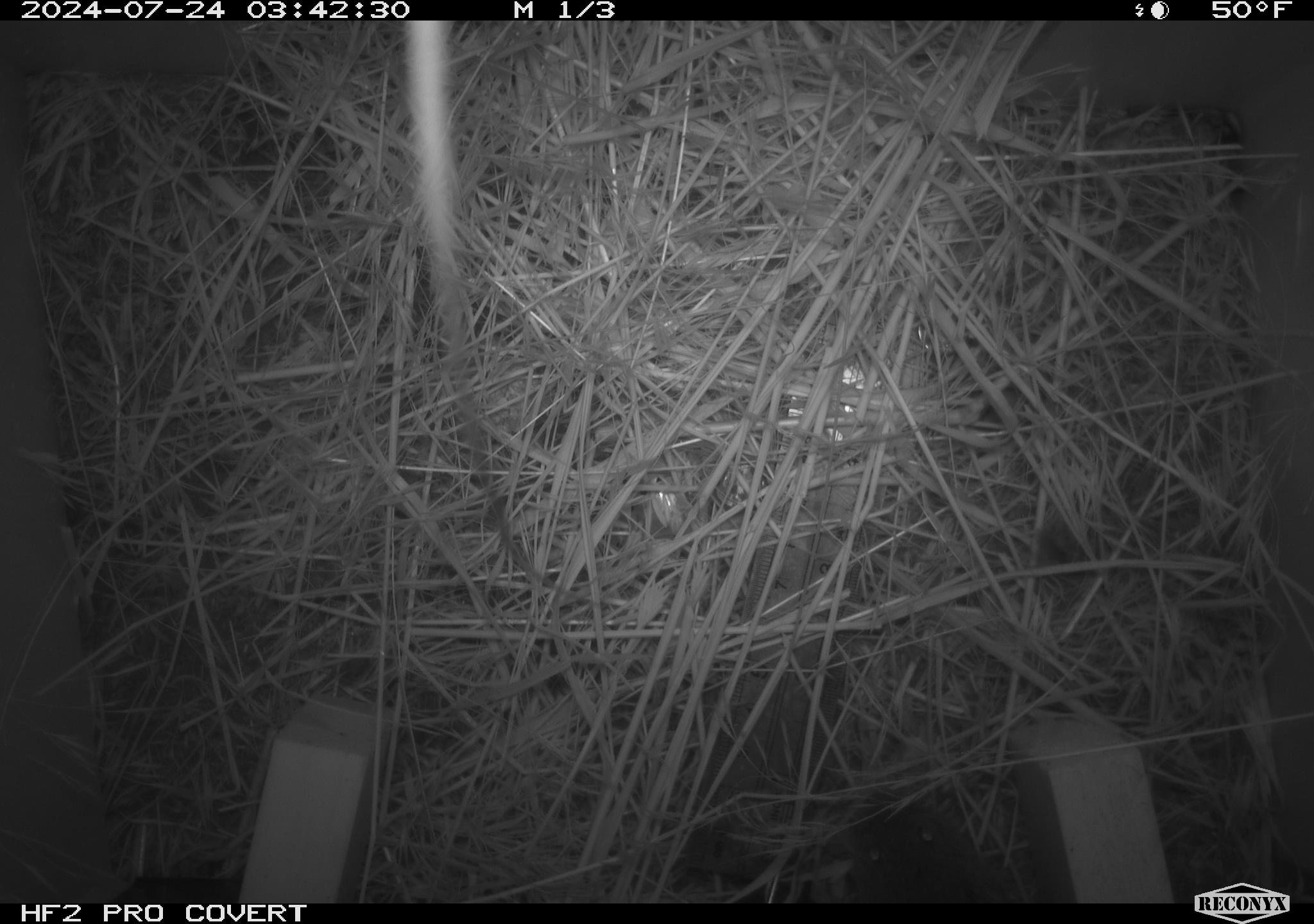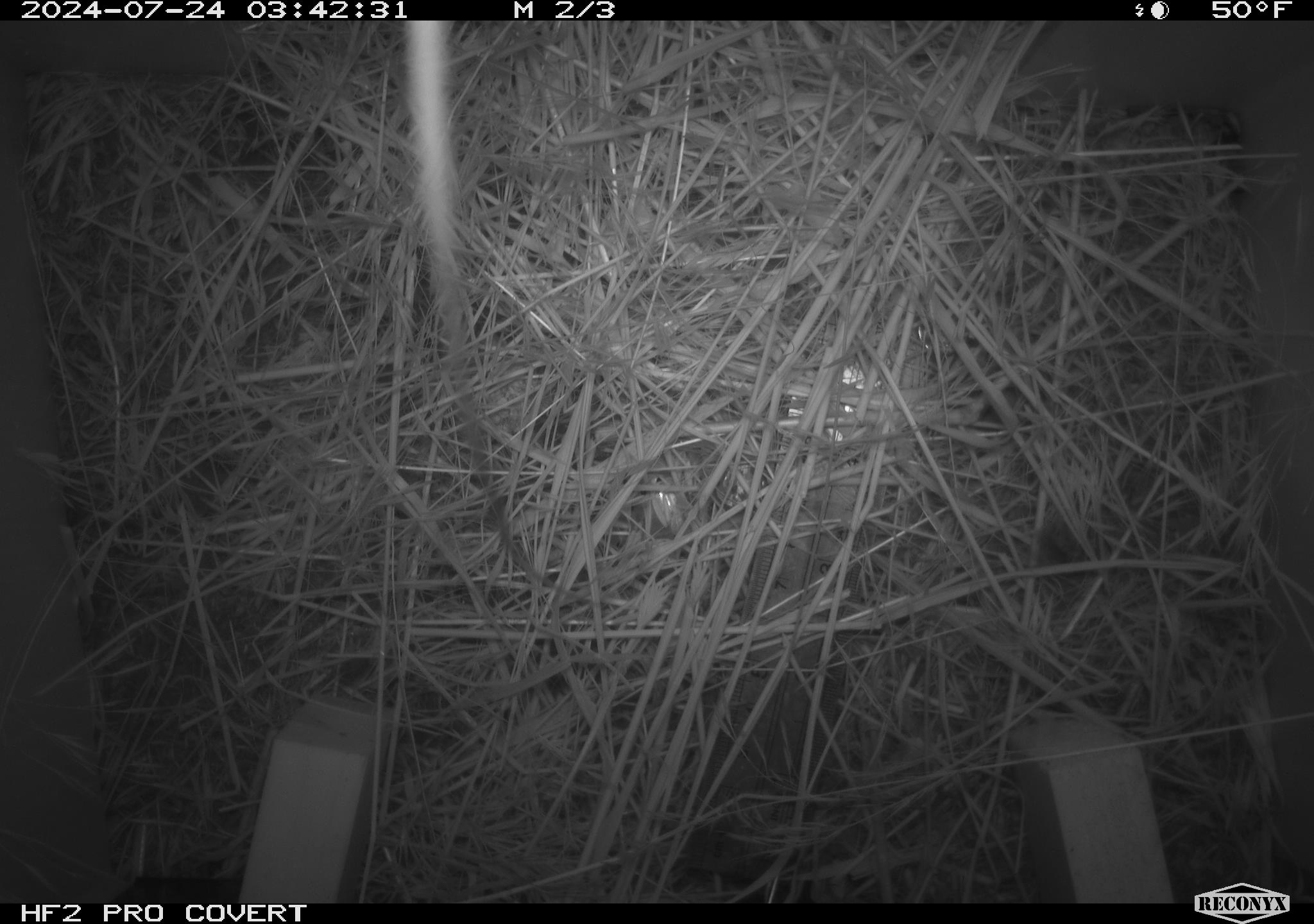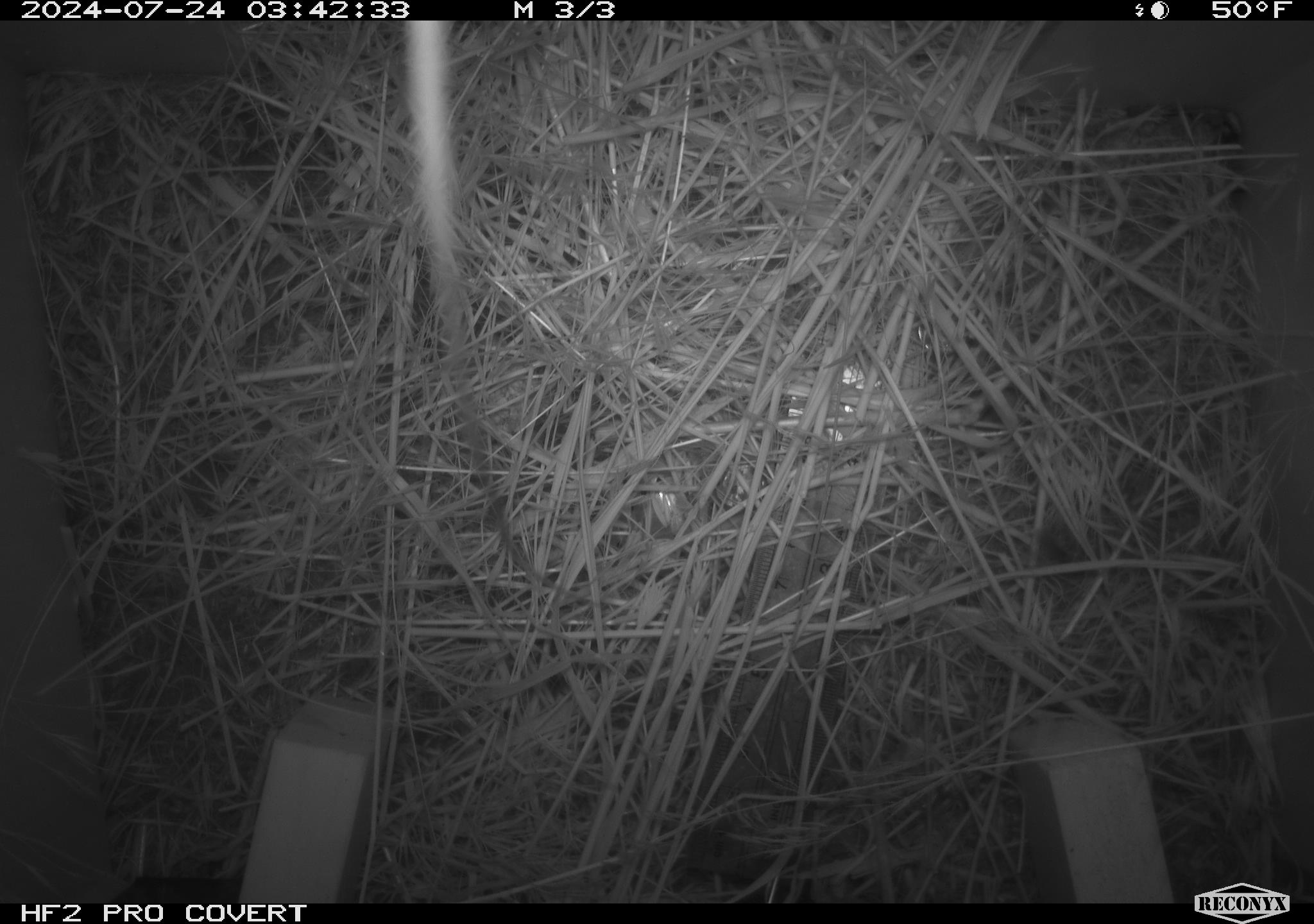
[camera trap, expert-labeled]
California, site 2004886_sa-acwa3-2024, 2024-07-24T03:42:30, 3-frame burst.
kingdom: Animalia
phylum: Chordata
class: Mammalia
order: Rodentia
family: Cricetidae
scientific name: Arvicolinae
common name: voles, lemmings, and muskrats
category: arvicolinae subfamily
Arvicolinae subfamily (voles, lemmings, and muskrats) (Arvicolinae).